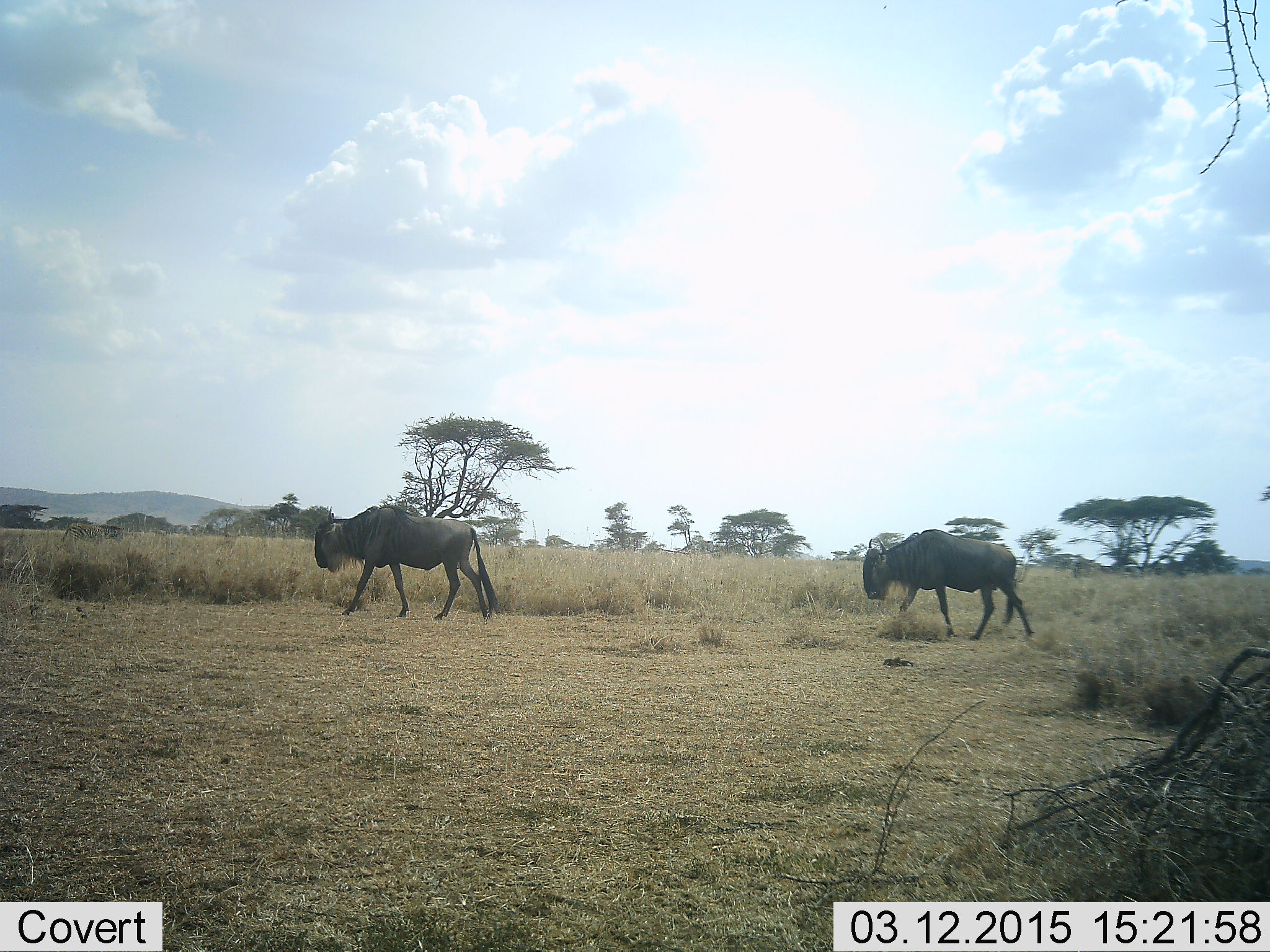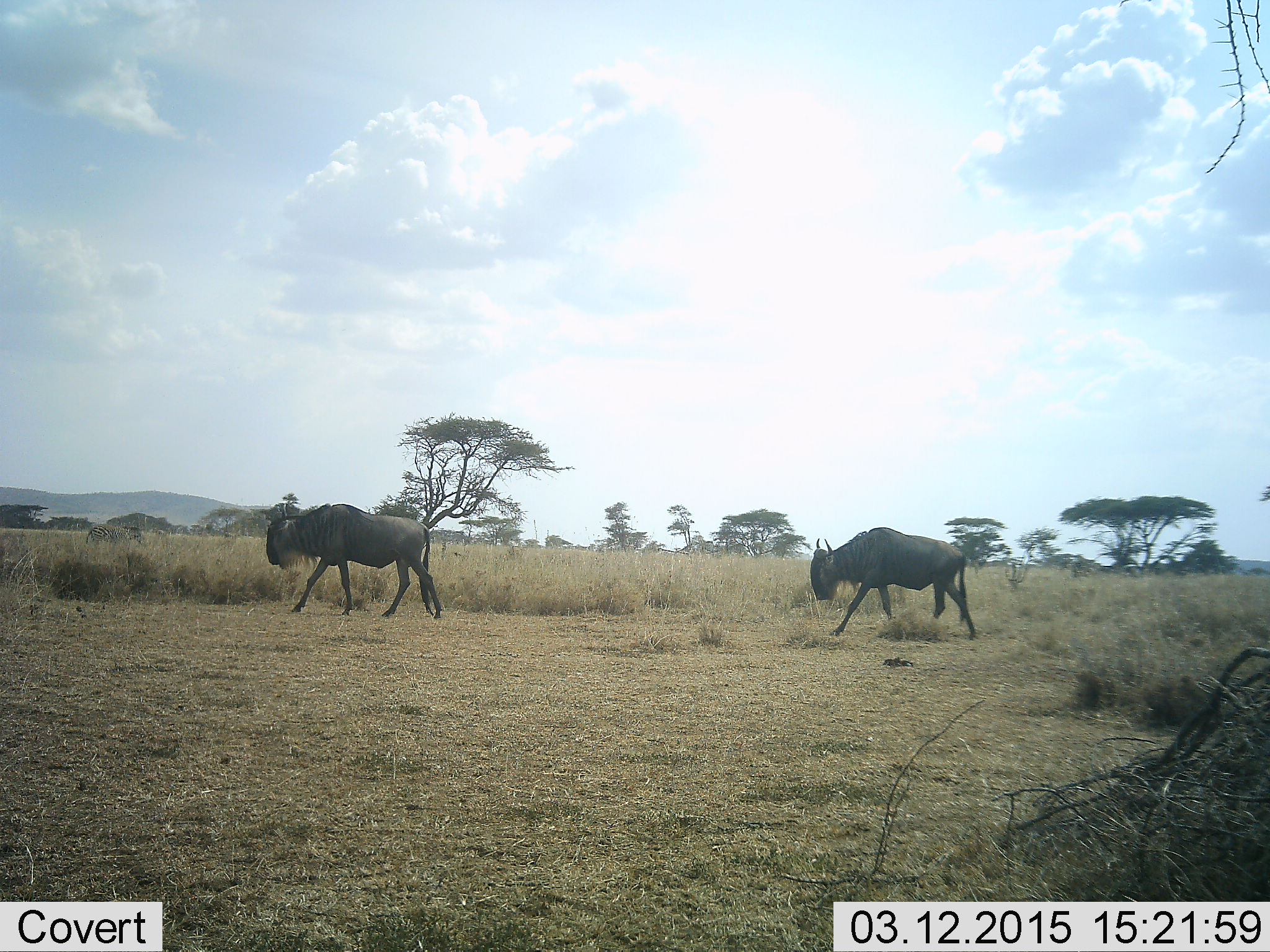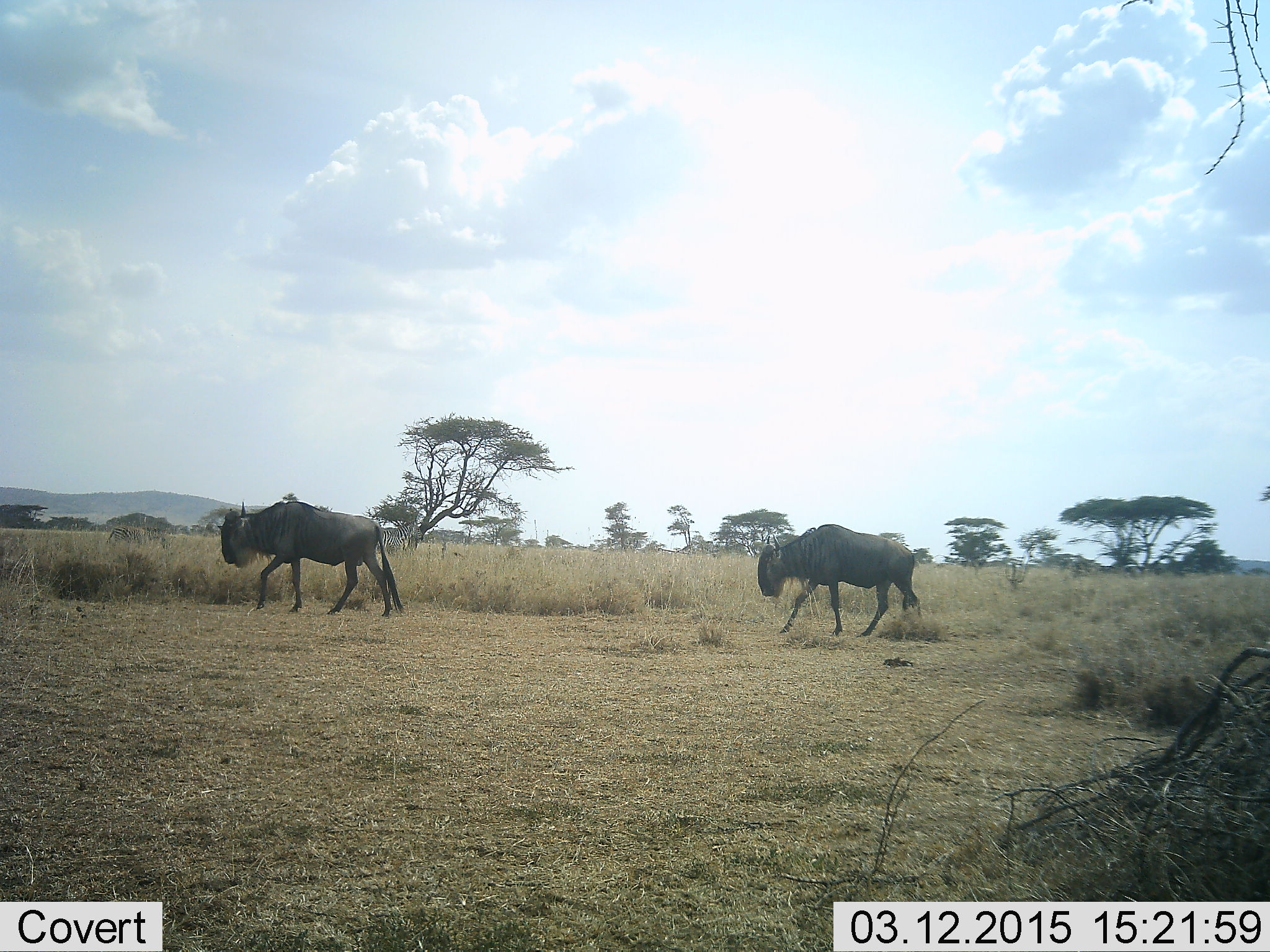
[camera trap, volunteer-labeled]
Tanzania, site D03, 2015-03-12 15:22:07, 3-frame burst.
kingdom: Animalia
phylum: Chordata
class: Mammalia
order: Artiodactyla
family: Bovidae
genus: Connochaetes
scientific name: Connochaetes taurinus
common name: blue wildebeest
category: wildebeest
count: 2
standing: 0%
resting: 0%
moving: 100%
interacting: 0%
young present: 0%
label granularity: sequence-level